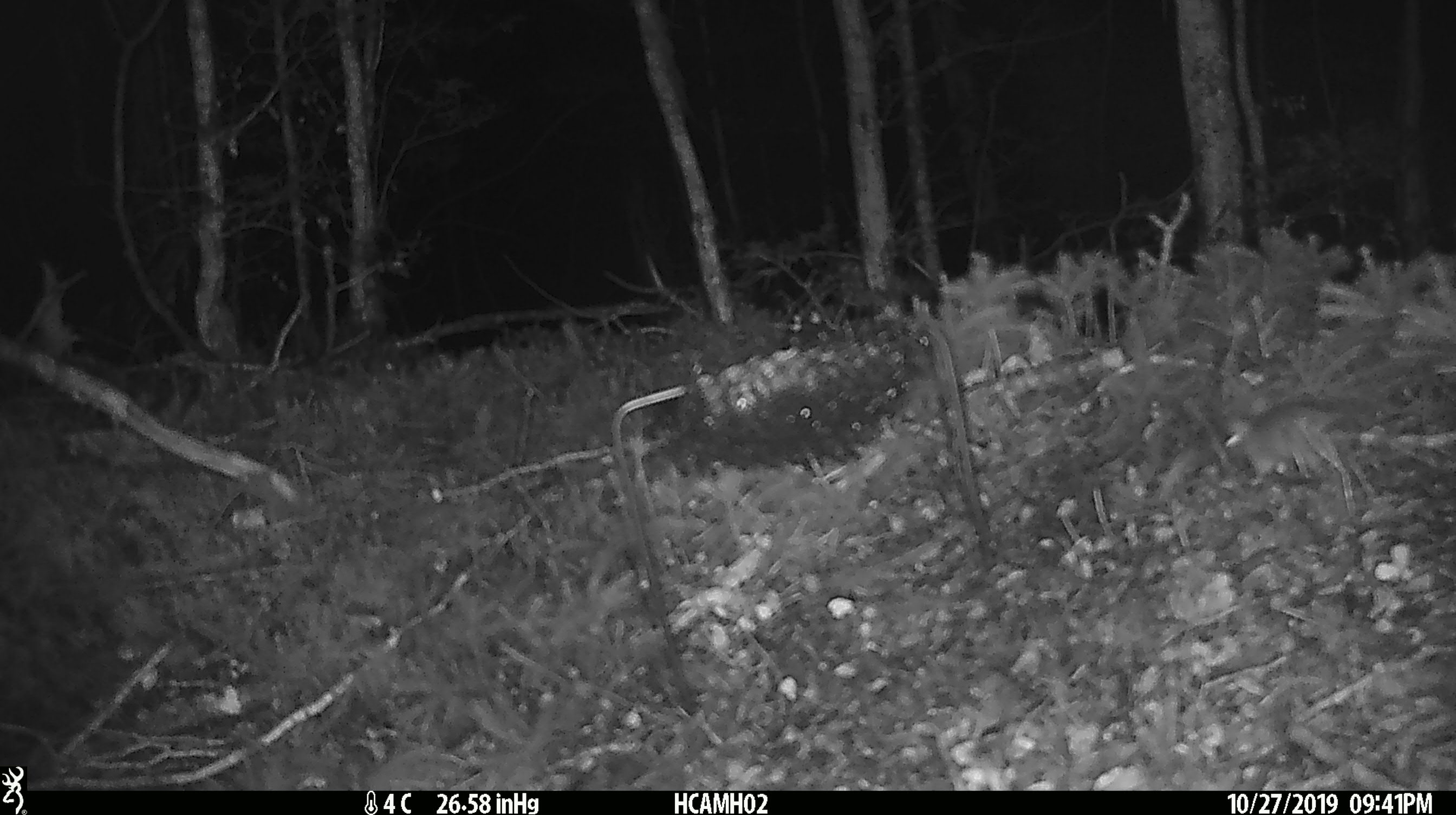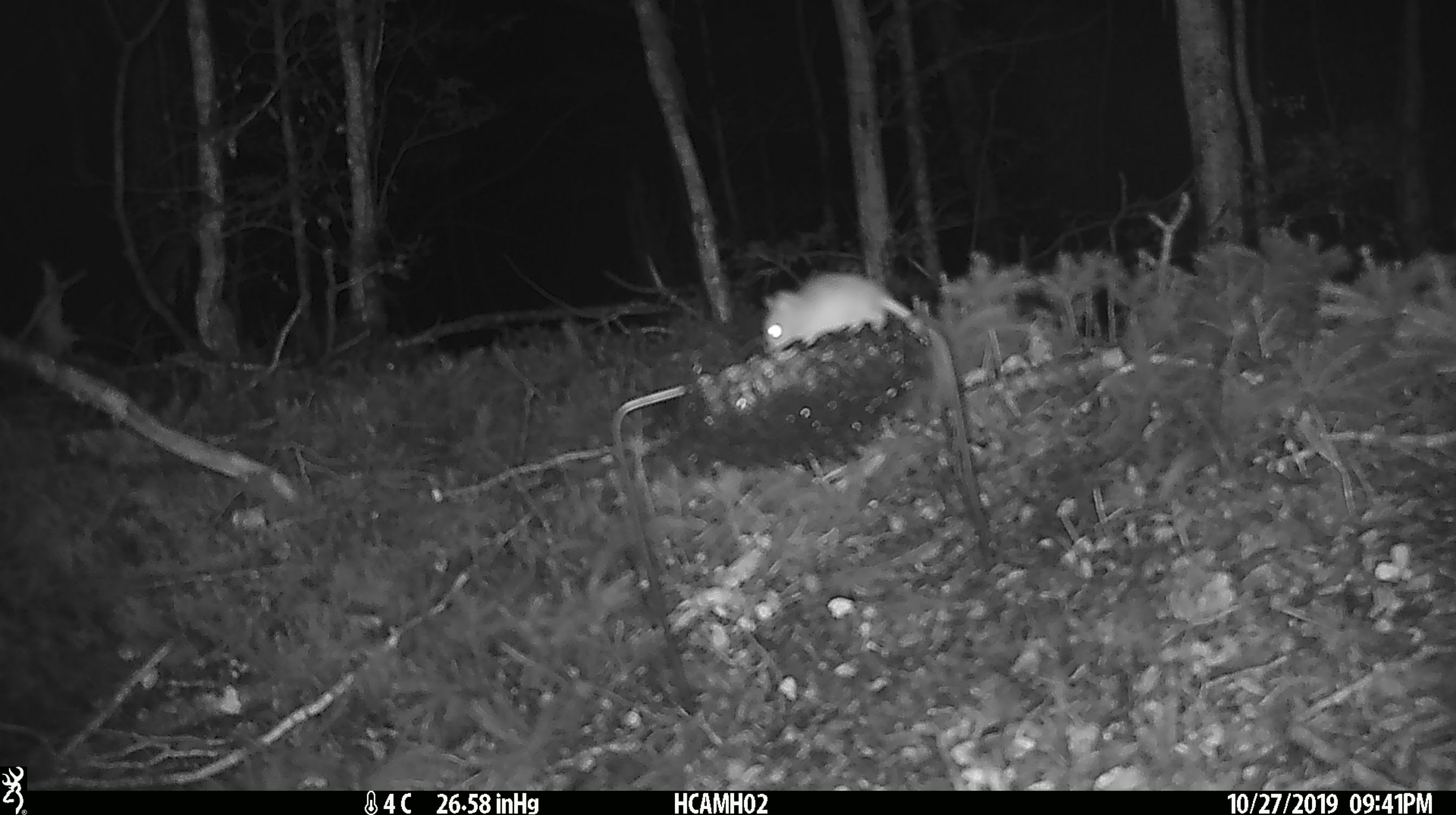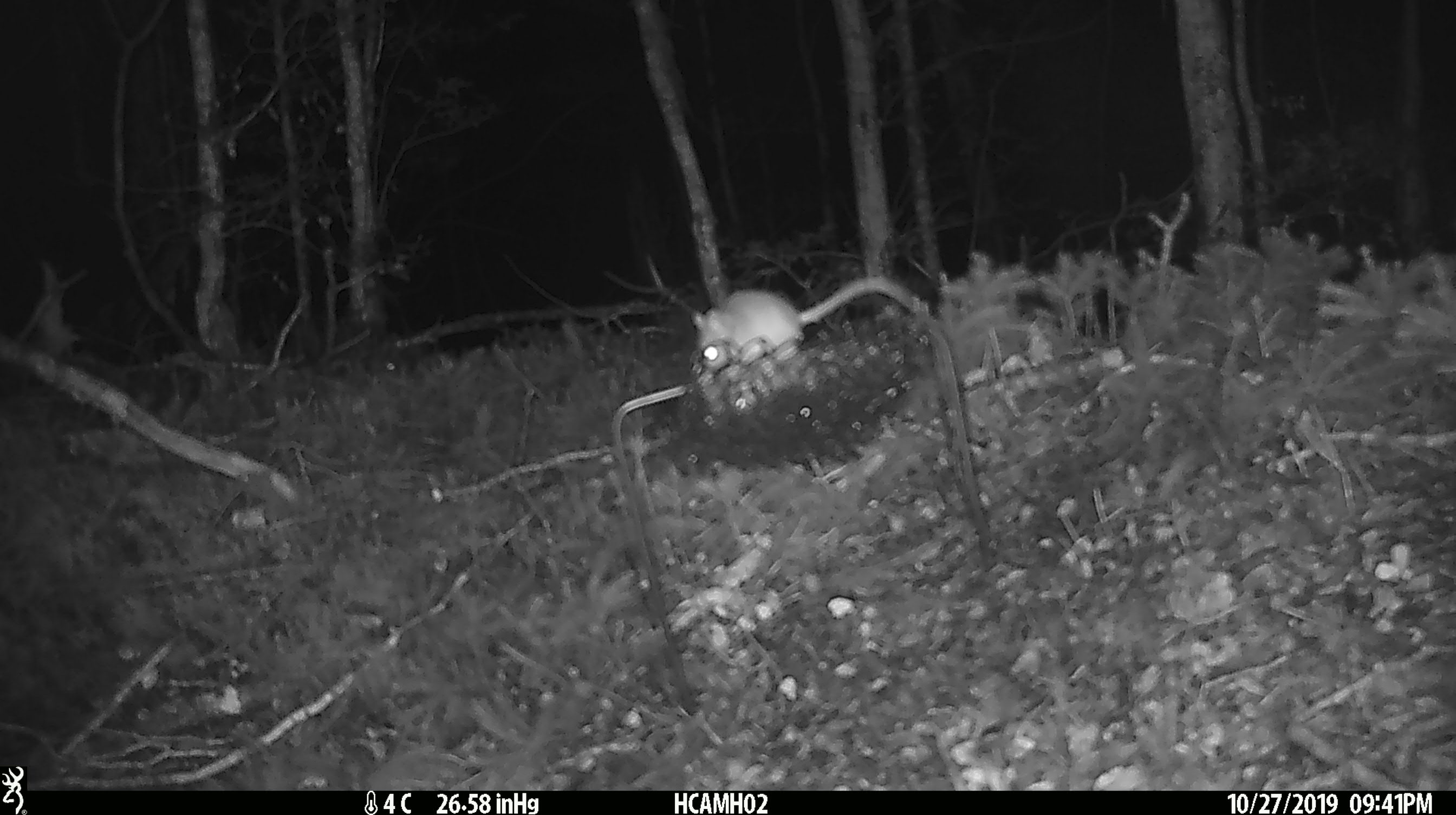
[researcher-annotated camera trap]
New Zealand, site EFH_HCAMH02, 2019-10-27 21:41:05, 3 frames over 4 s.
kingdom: Animalia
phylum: Chordata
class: Mammalia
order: Rodentia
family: Muridae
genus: Mus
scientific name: Mus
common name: mouse